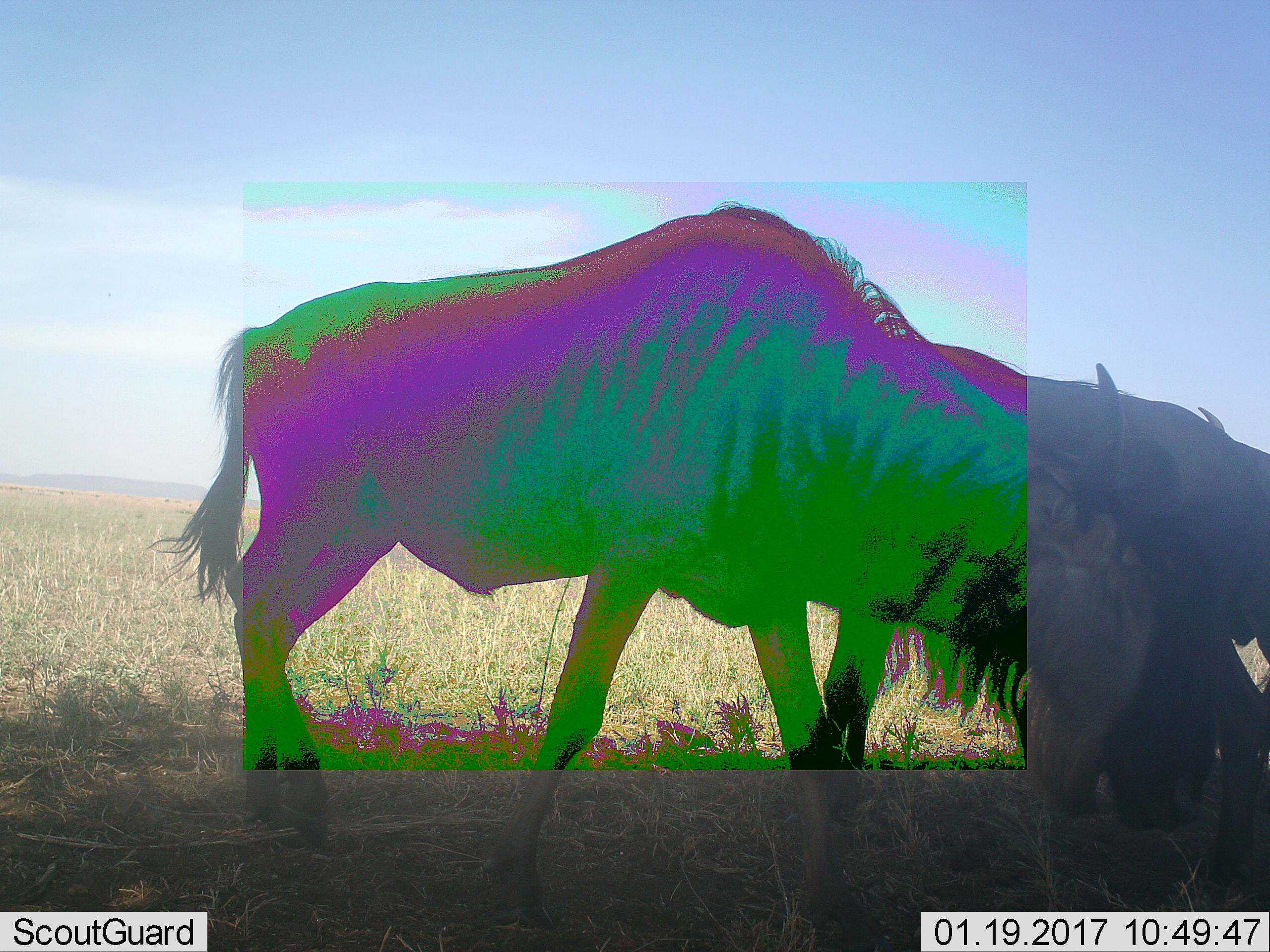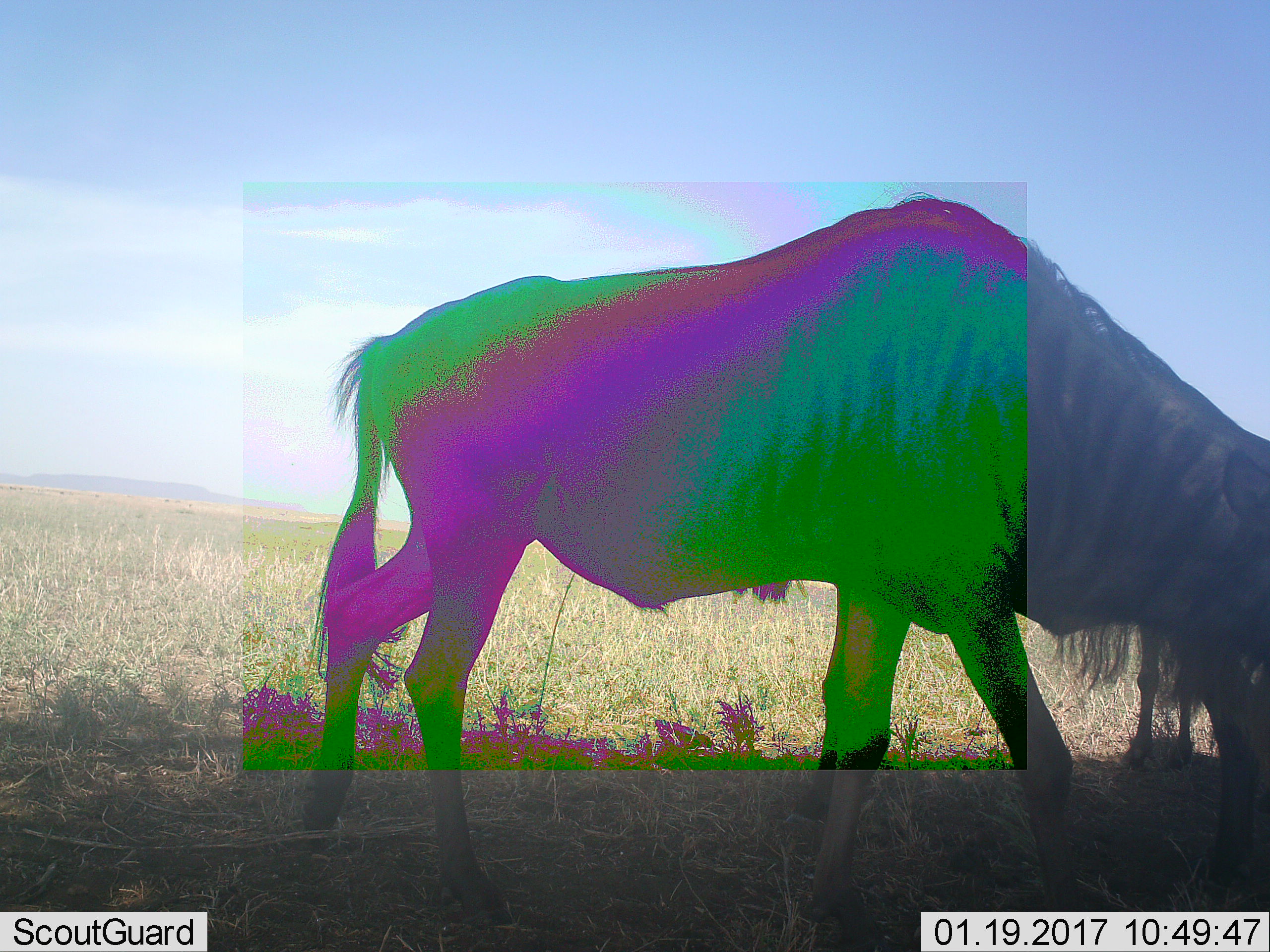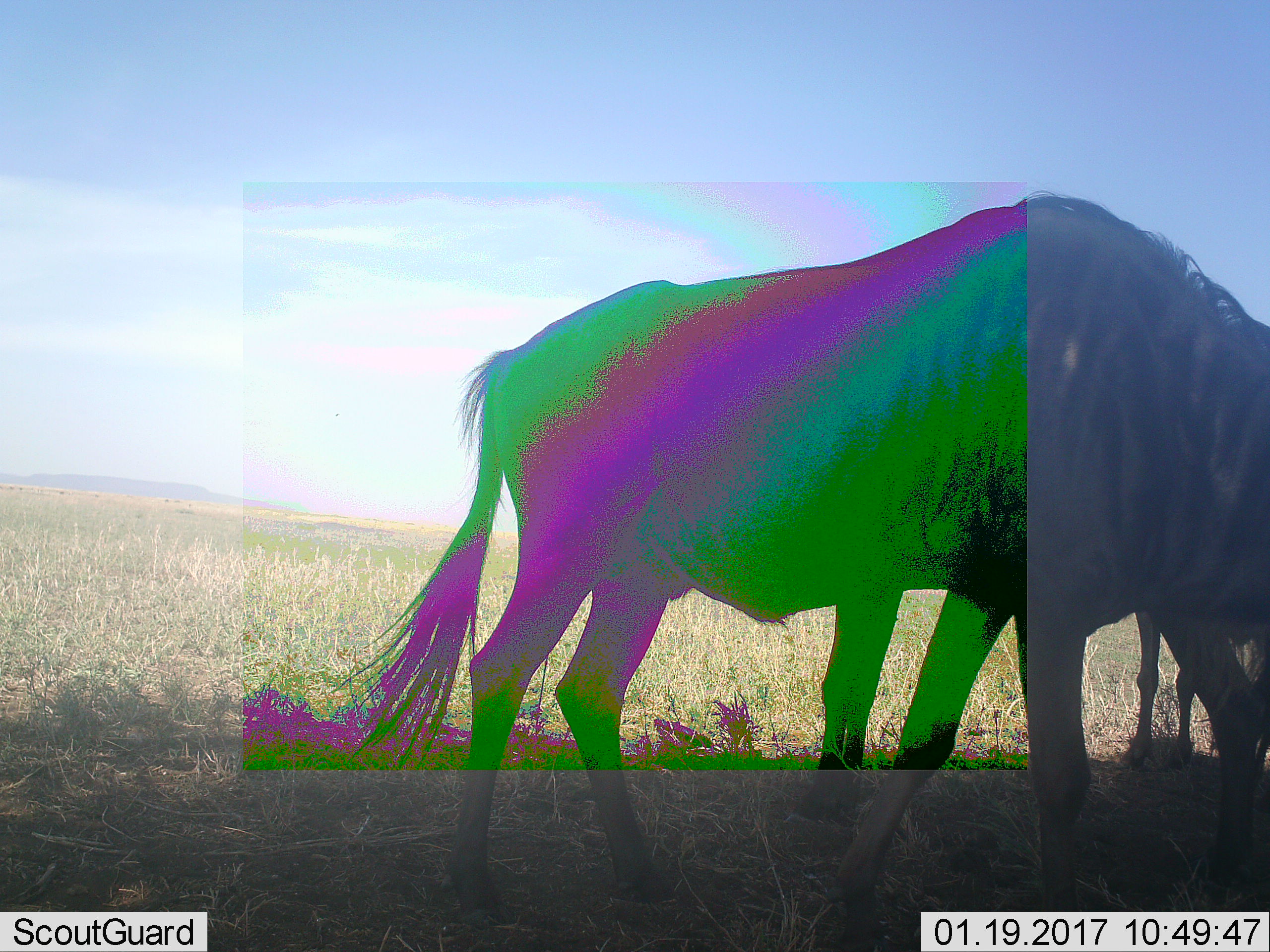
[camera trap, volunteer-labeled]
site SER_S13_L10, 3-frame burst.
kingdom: Animalia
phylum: Chordata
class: Mammalia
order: Artiodactyla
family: Bovidae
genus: Connochaetes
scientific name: Connochaetes taurinus taurinus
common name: blue wildebeest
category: wildebeestblue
Wildebeestblue (blue wildebeest) (Connochaetes taurinus taurinus), count 2. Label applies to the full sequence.